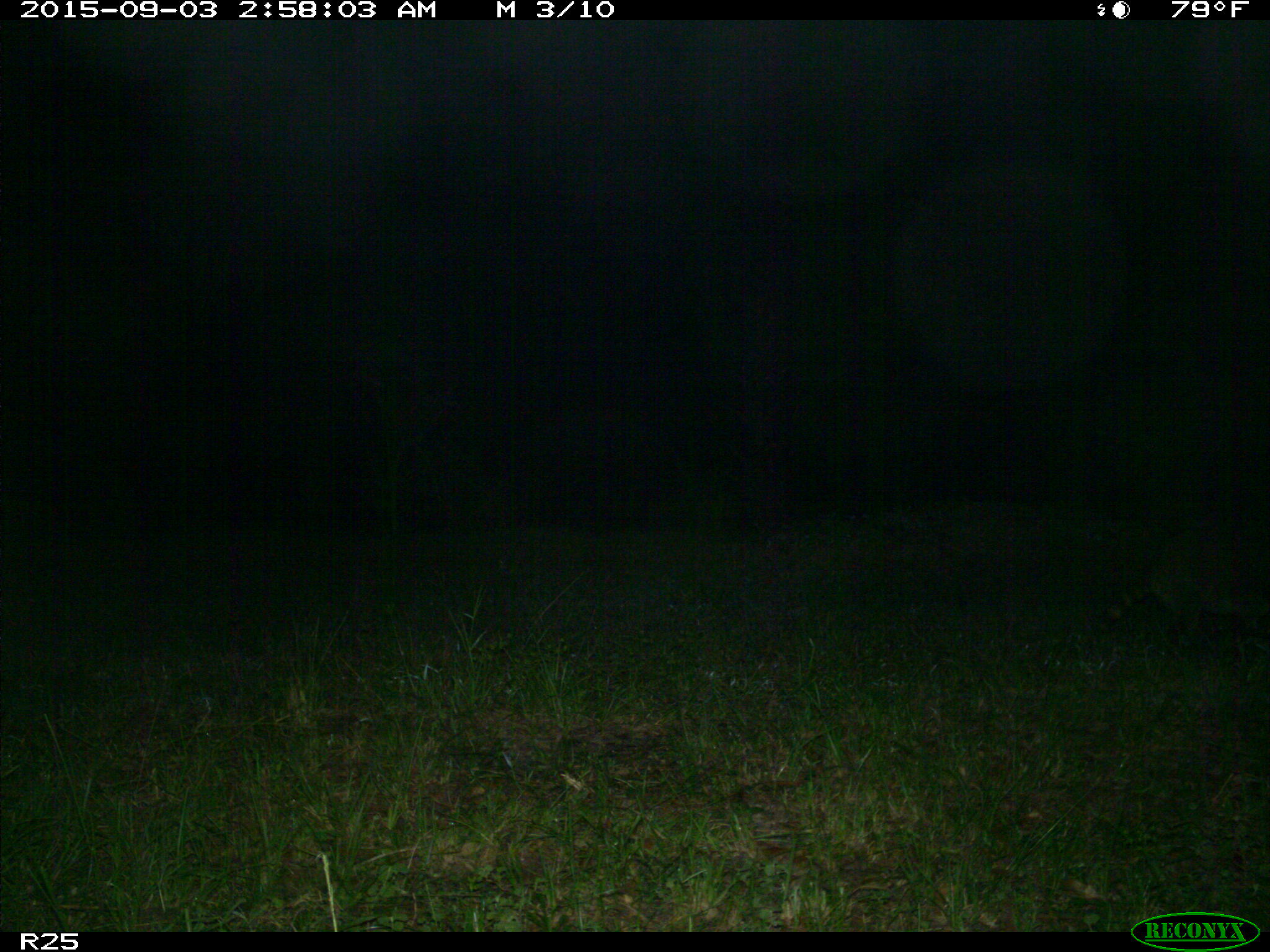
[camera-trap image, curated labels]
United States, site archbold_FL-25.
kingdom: Animalia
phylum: Chordata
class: Mammalia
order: Carnivora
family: Procyonidae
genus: Procyon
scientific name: Procyon lotor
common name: common raccoon